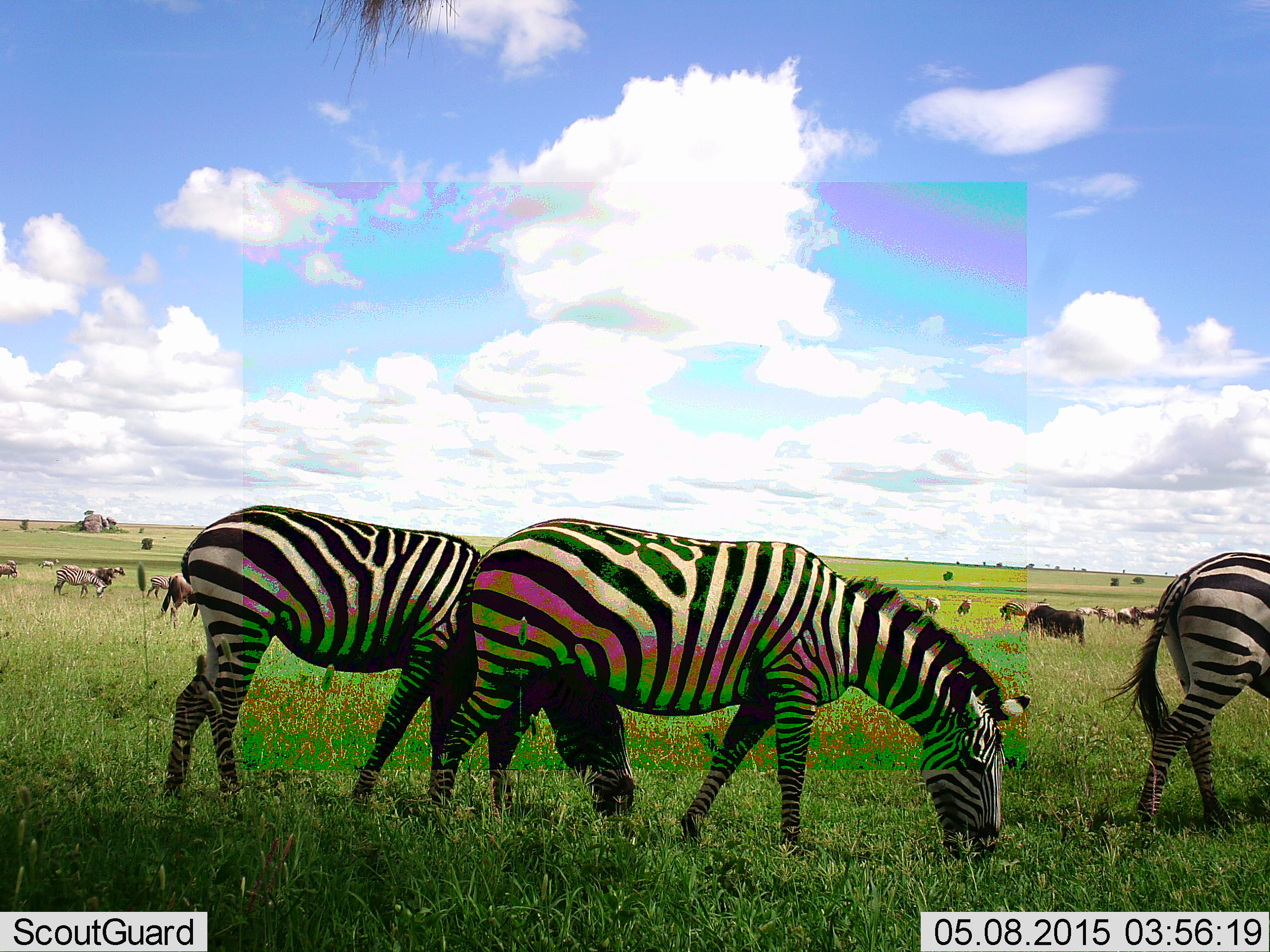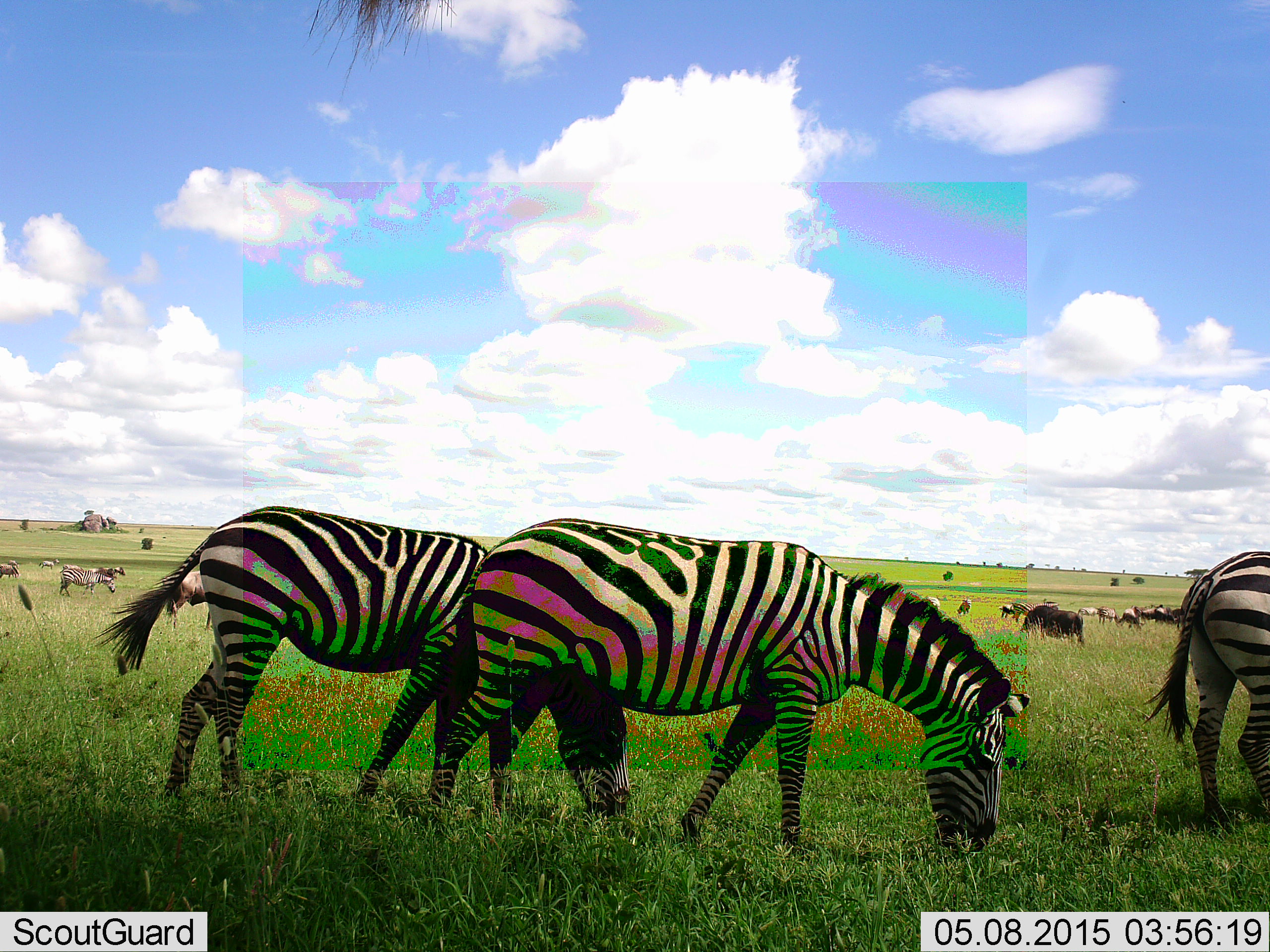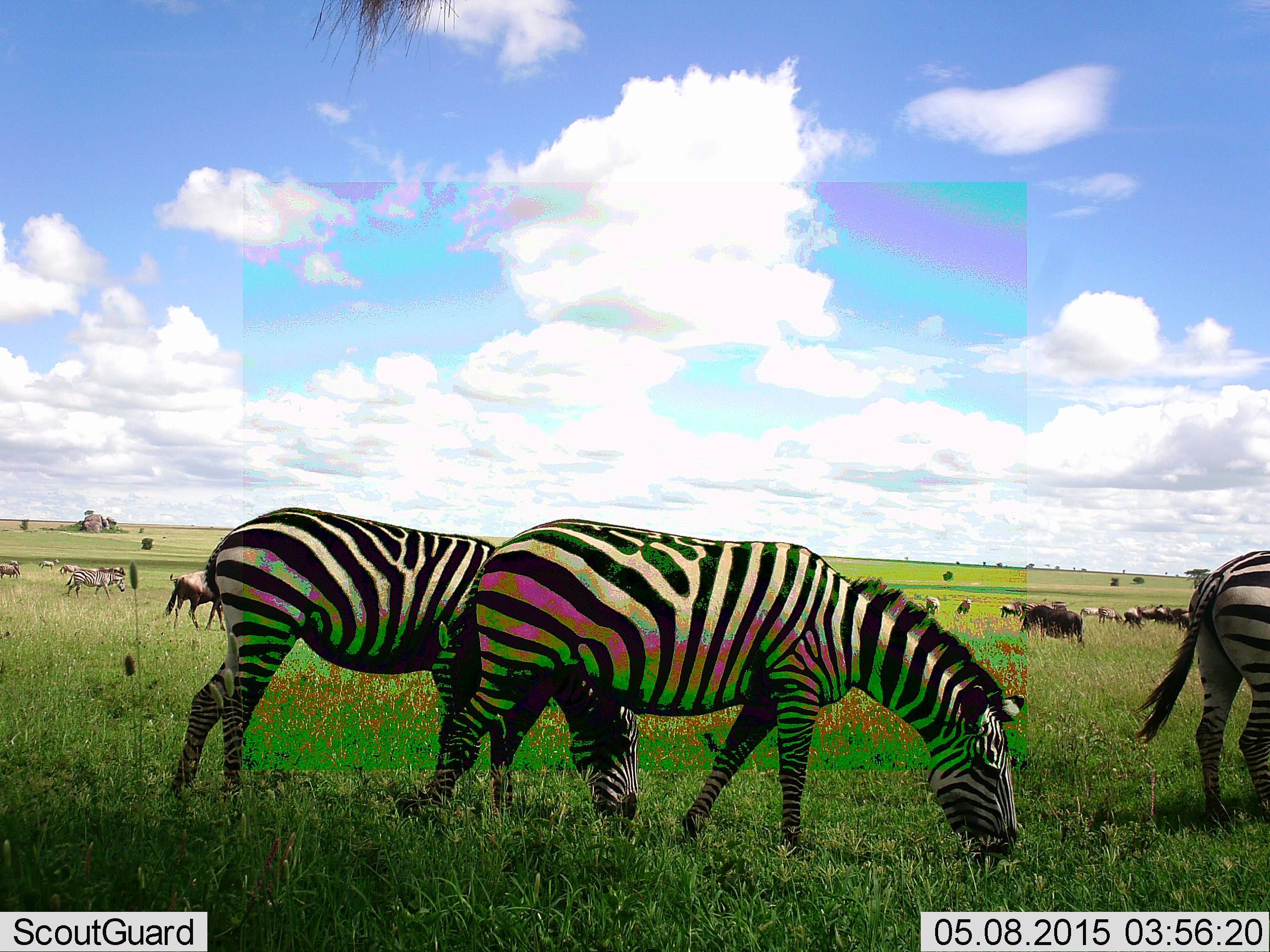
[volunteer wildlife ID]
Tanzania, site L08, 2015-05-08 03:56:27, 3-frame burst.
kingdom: Animalia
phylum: Chordata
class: Mammalia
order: Artiodactyla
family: Bovidae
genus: Connochaetes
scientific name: Connochaetes taurinus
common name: blue wildebeest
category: wildebeest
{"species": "wildebeest (blue wildebeest) (Connochaetes taurinus)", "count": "11-50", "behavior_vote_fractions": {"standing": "40%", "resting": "10%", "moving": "30%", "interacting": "0%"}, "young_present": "0%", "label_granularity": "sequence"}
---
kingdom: Animalia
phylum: Chordata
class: Mammalia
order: Perissodactyla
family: Equidae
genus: Equus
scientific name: Equus quagga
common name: plains zebra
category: zebra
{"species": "zebra (plains zebra) (Equus quagga)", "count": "11-50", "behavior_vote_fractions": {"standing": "17%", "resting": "0%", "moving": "33%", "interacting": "0%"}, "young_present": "0%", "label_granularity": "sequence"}